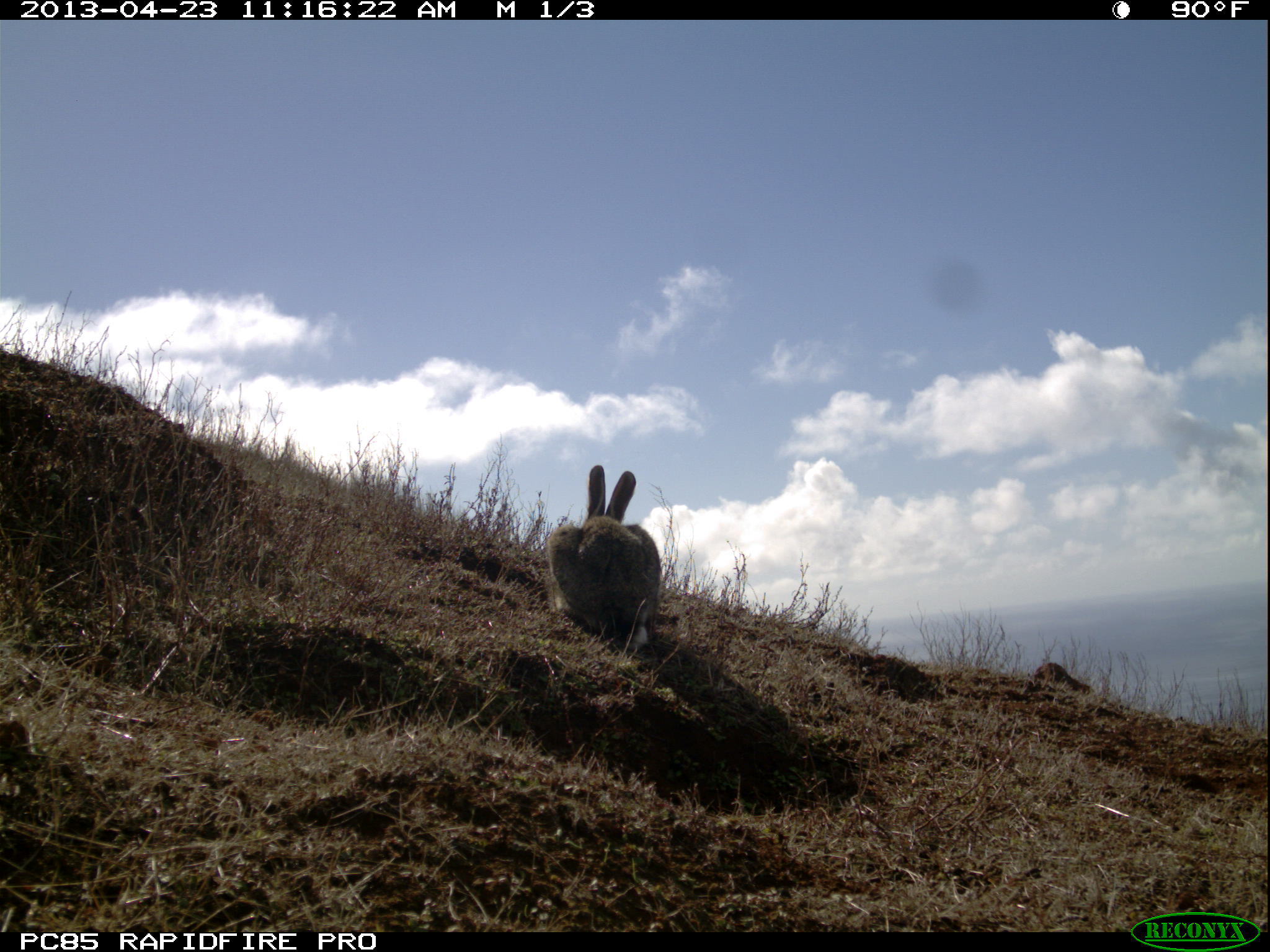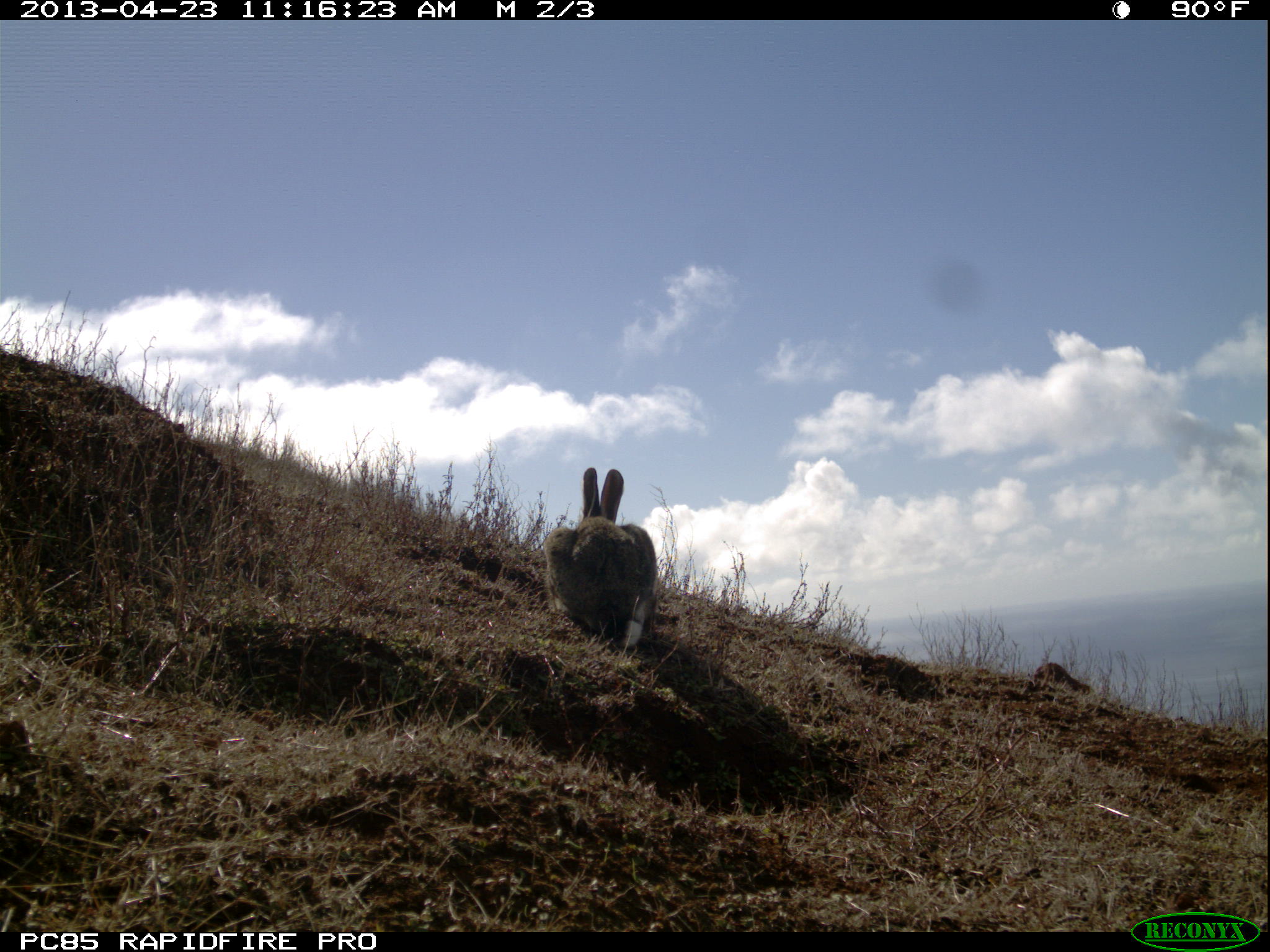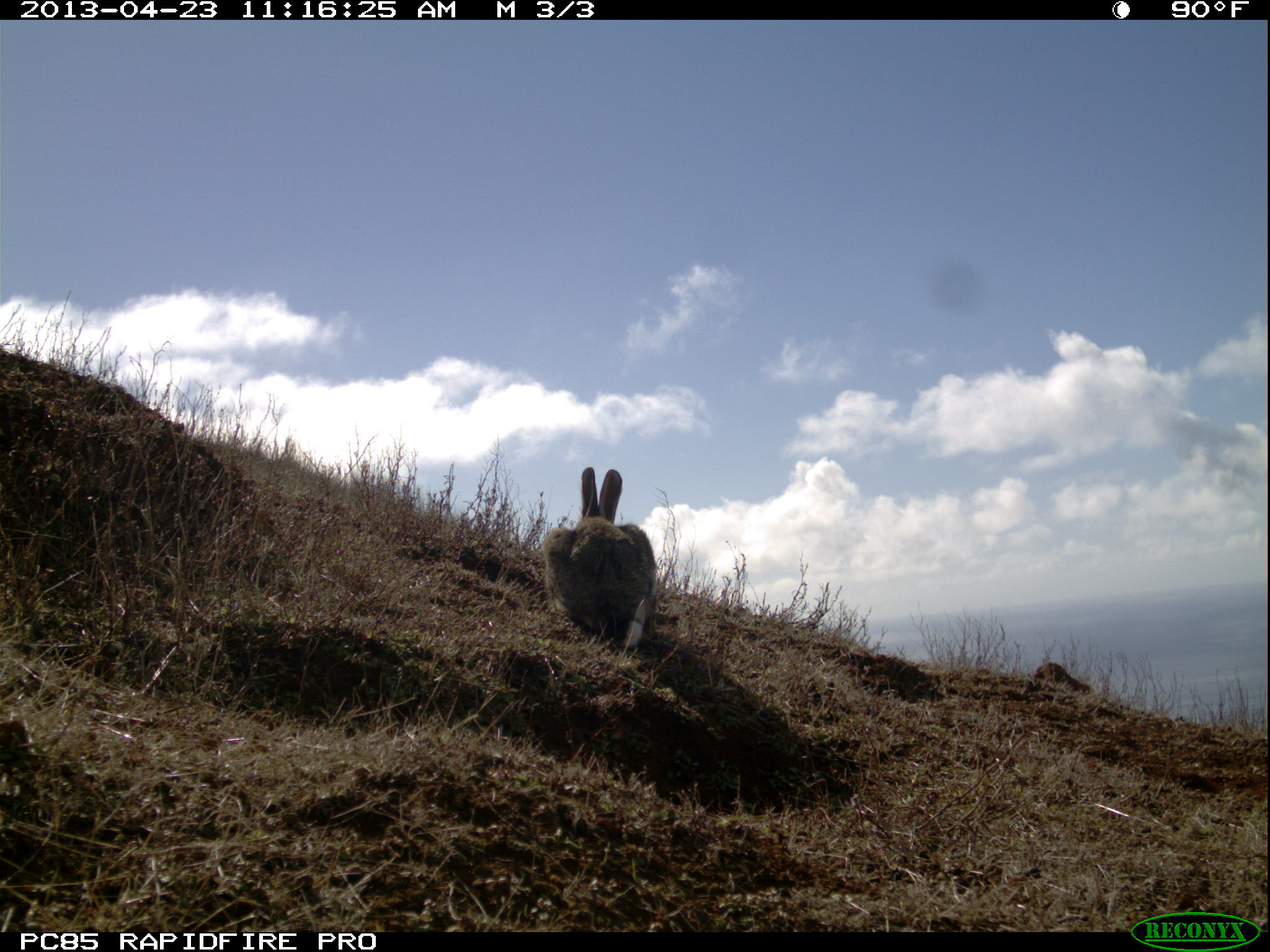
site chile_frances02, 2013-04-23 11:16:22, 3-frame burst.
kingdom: Animalia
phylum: Chordata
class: Mammalia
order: Lagomorpha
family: Leporidae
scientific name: Leporidae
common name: rabbits and hares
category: rabbit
Rabbit (rabbits and hares) (Leporidae).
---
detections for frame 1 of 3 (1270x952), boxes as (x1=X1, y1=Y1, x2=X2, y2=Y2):
rabbit: (x1=541, y1=462, x2=664, y2=663)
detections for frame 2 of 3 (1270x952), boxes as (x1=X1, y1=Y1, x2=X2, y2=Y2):
rabbit: (x1=540, y1=465, x2=662, y2=656)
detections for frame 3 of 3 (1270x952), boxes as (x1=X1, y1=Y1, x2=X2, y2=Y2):
rabbit: (x1=539, y1=465, x2=662, y2=659)